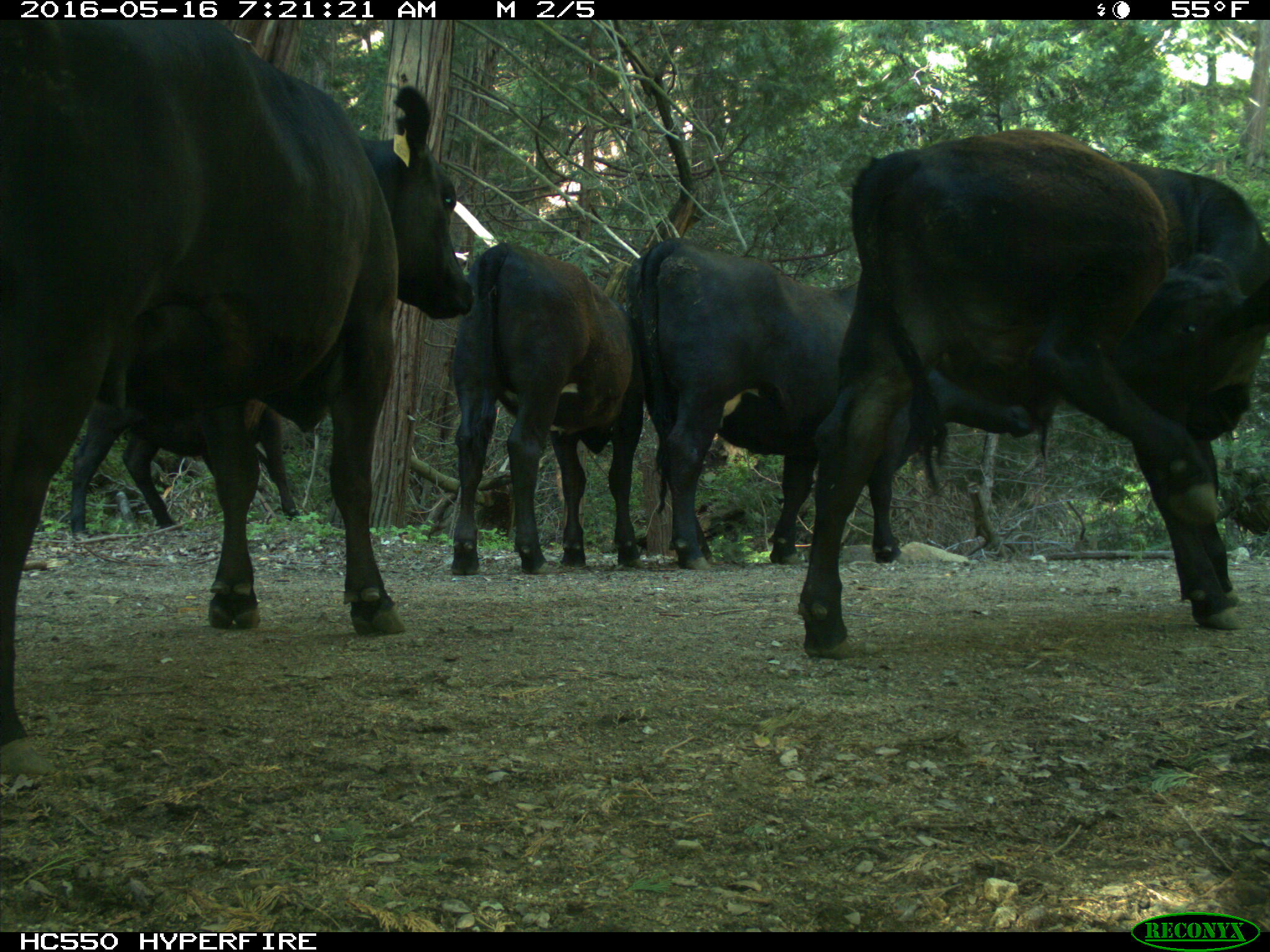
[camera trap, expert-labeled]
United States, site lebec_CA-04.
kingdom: Animalia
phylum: Chordata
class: Mammalia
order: Artiodactyla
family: Bovidae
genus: Bos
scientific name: Bos taurus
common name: domestic cow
Bos taurus (domestic cow).